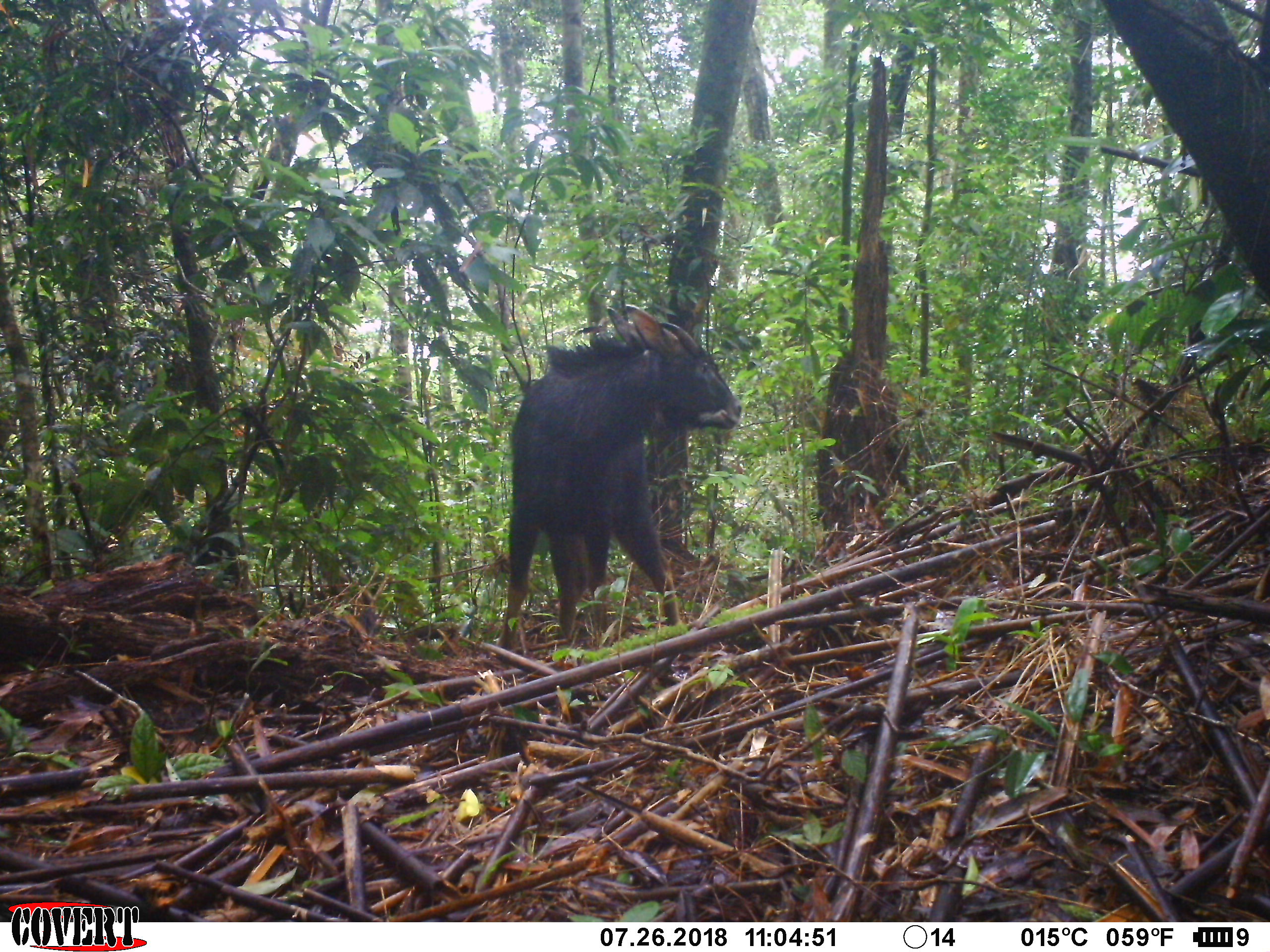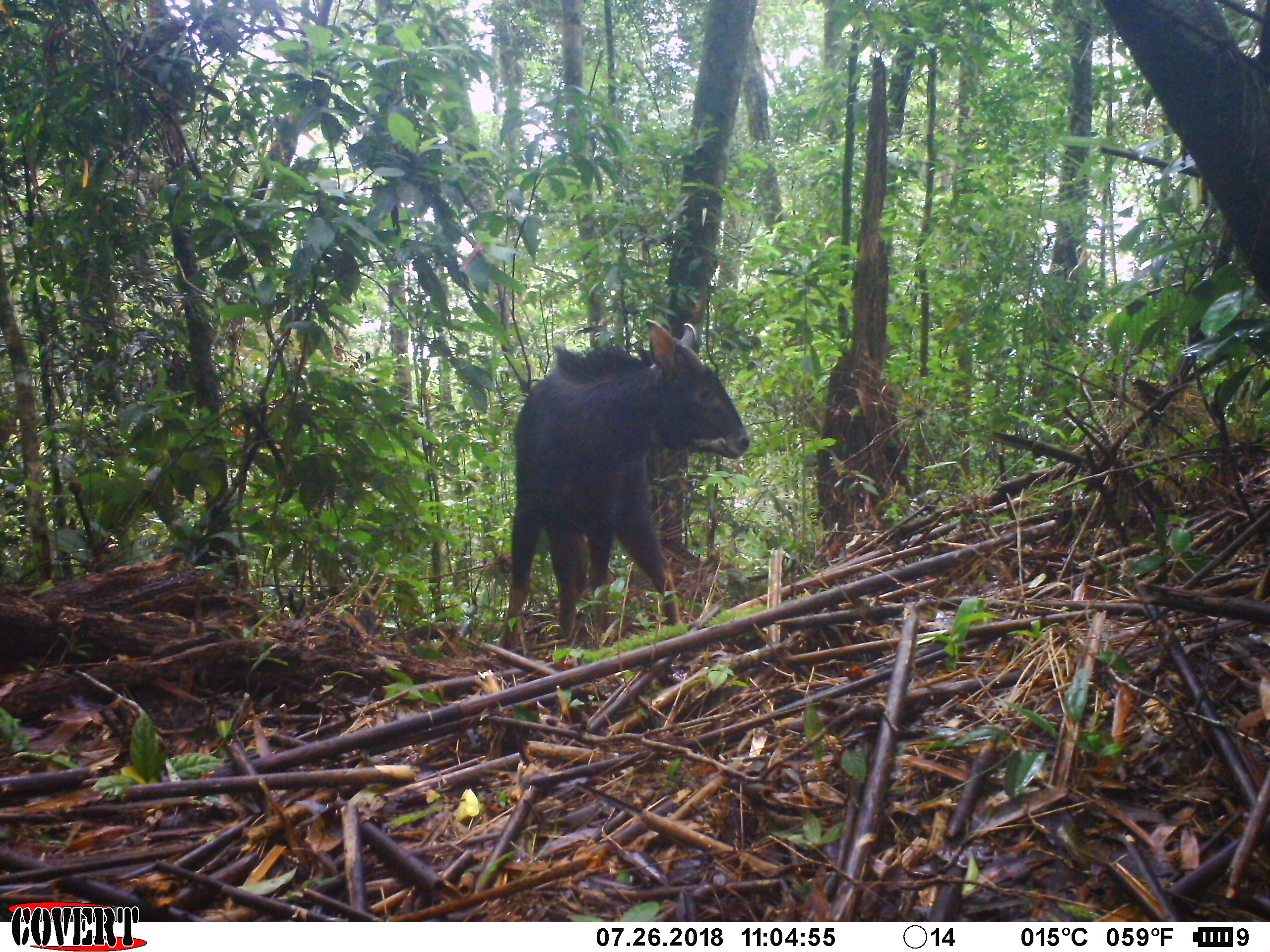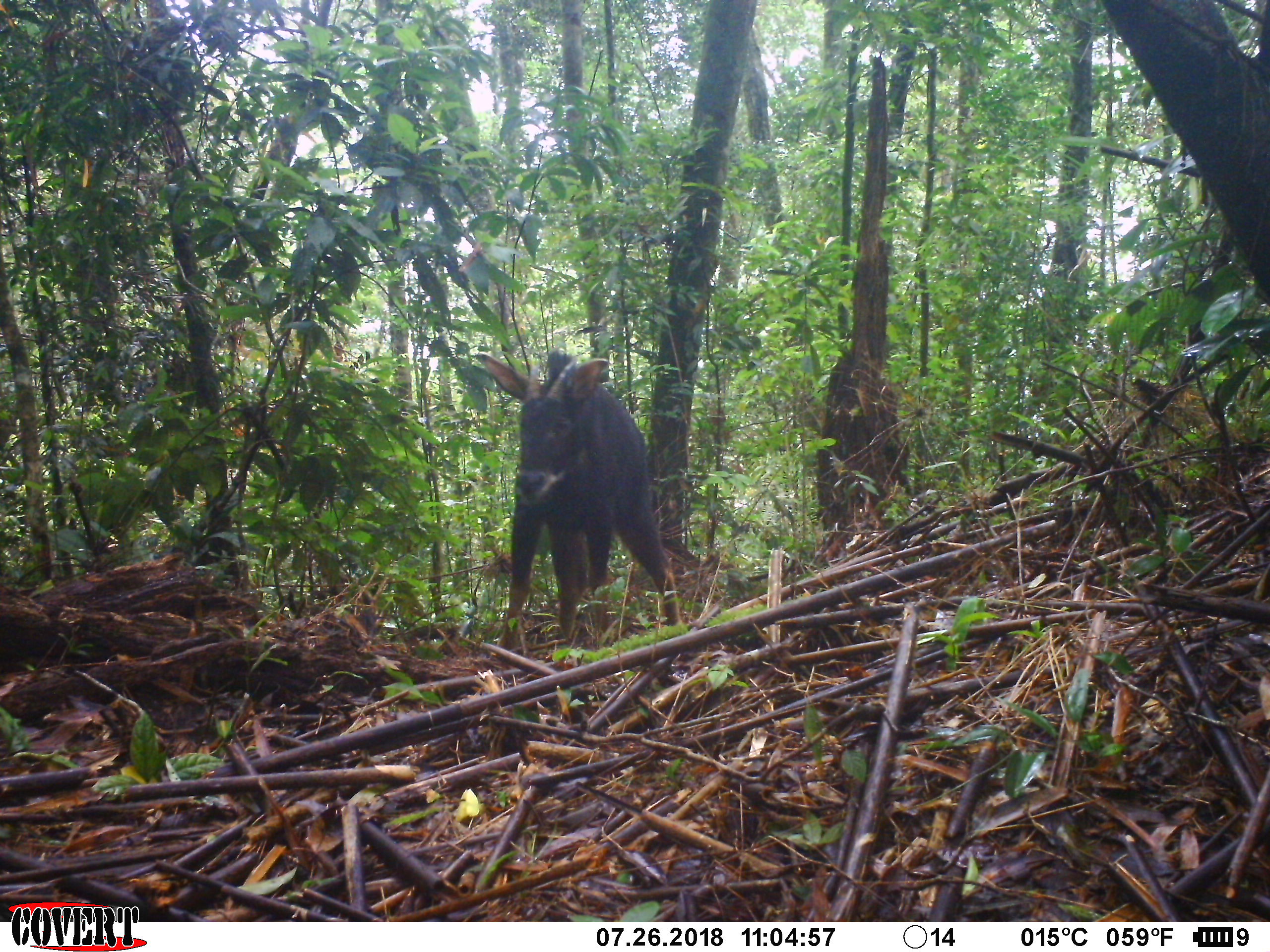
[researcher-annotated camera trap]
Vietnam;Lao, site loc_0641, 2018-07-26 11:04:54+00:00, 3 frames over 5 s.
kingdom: Animalia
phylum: Chordata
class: Mammalia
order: Artiodactyla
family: Bovidae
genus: Capricornis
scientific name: Capricornis sumatraensis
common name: chinese serow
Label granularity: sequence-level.